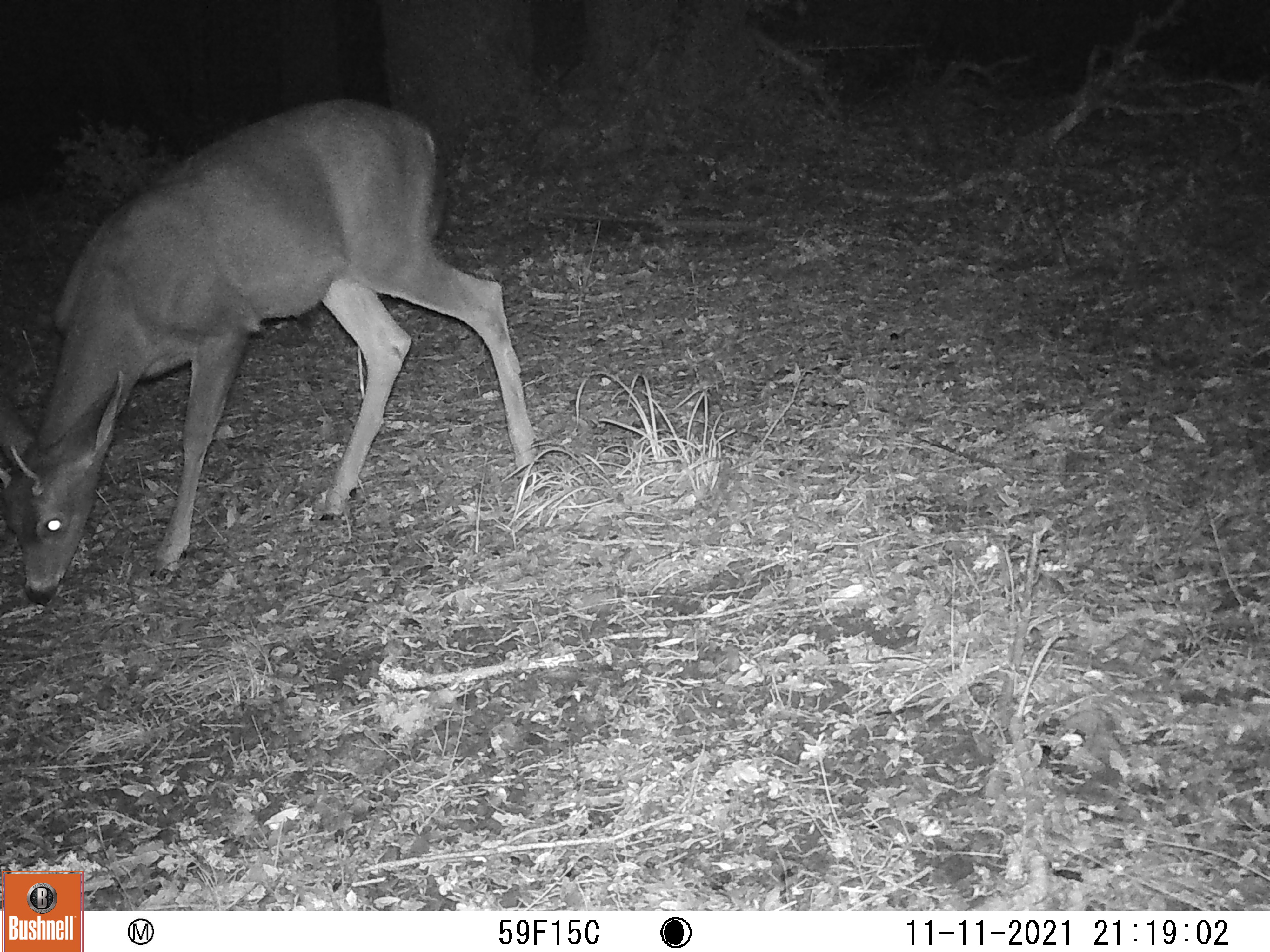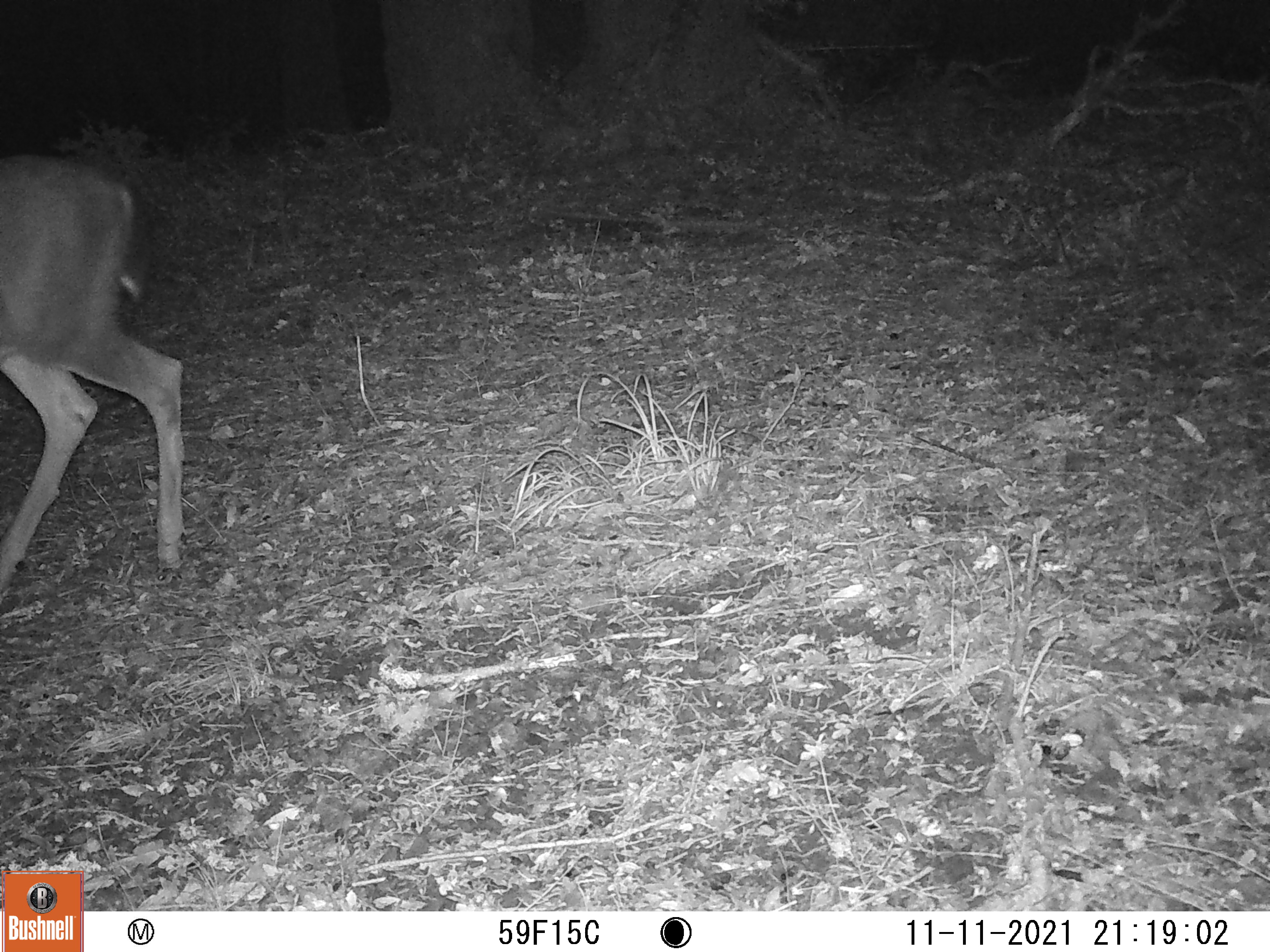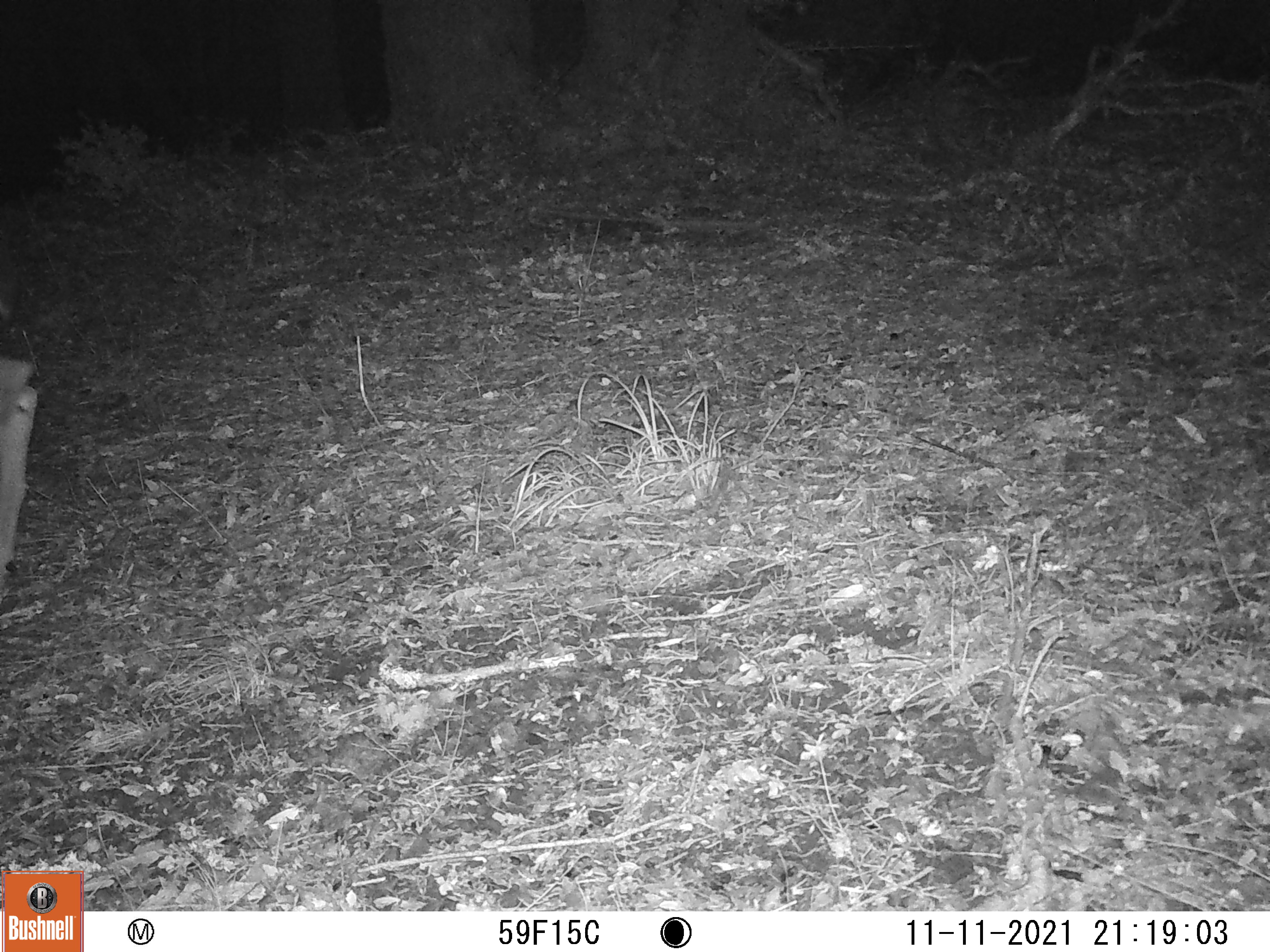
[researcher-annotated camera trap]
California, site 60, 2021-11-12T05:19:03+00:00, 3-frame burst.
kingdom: Animalia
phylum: Chordata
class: Mammalia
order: Artiodactyla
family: Cervidae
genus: Odocoileus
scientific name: Odocoileus hemionus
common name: mule deer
Mule deer (Odocoileus hemionus).